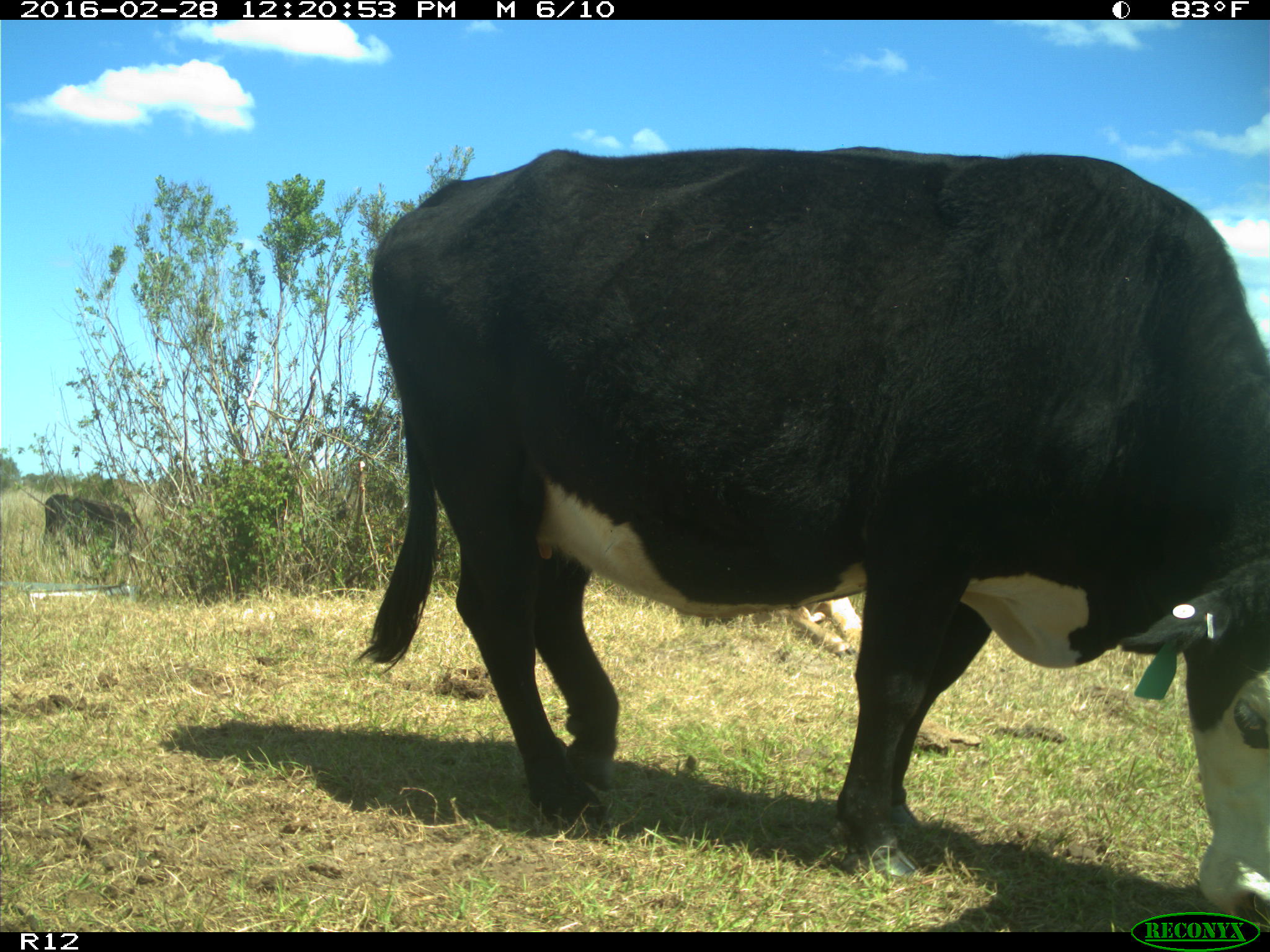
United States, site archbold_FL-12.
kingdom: Animalia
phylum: Chordata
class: Mammalia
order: Artiodactyla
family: Bovidae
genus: Bos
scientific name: Bos taurus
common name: domestic cow